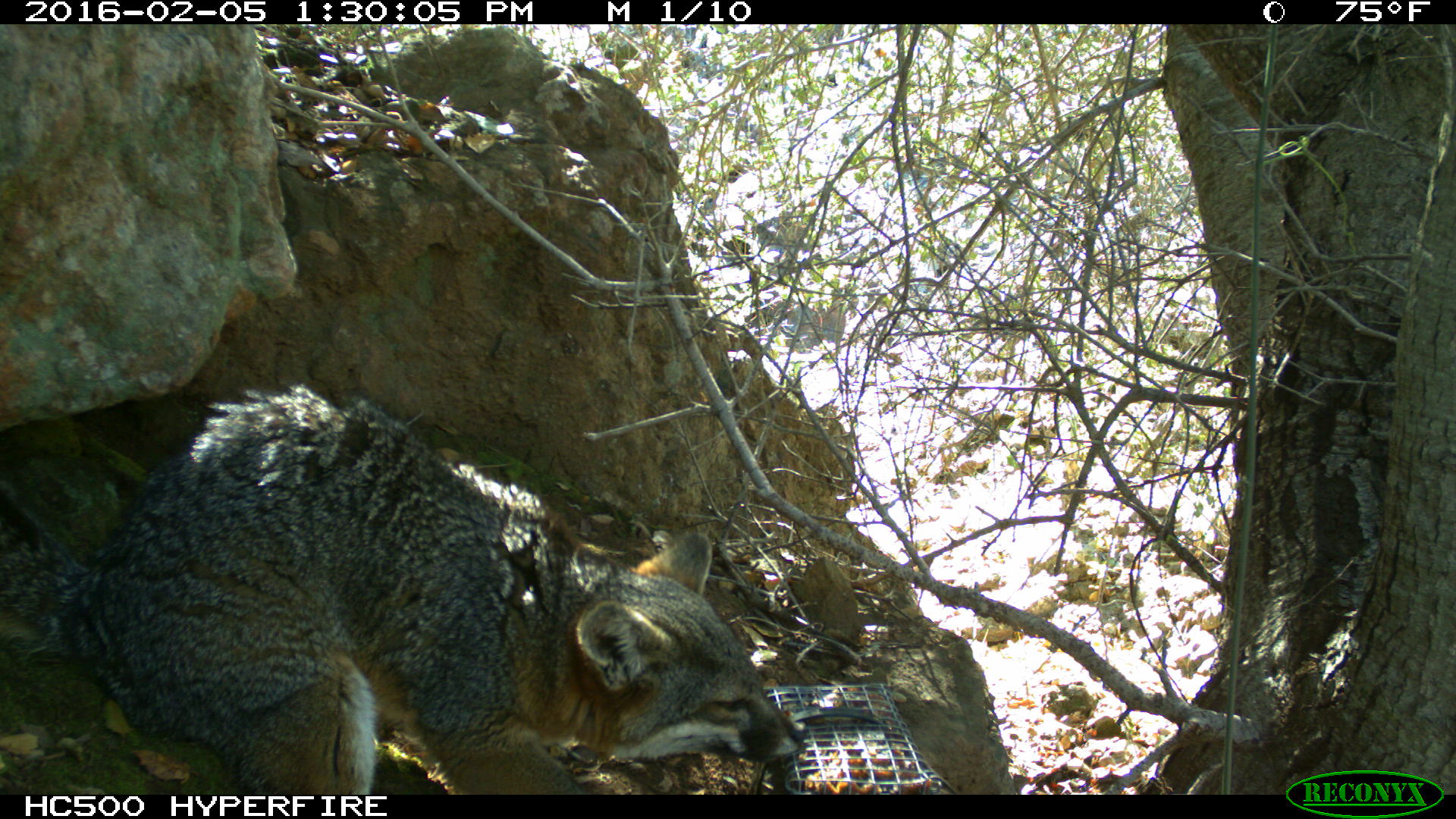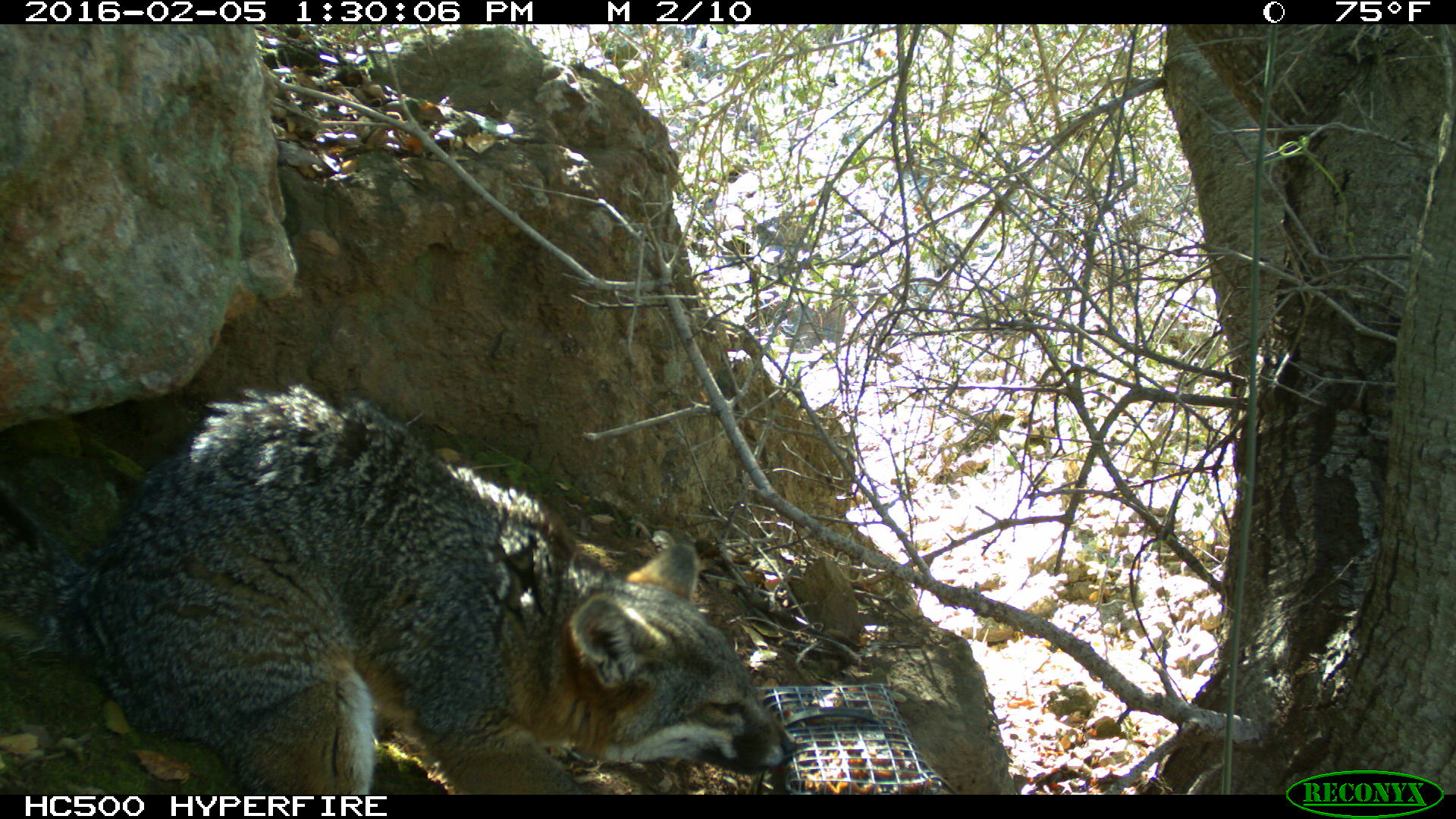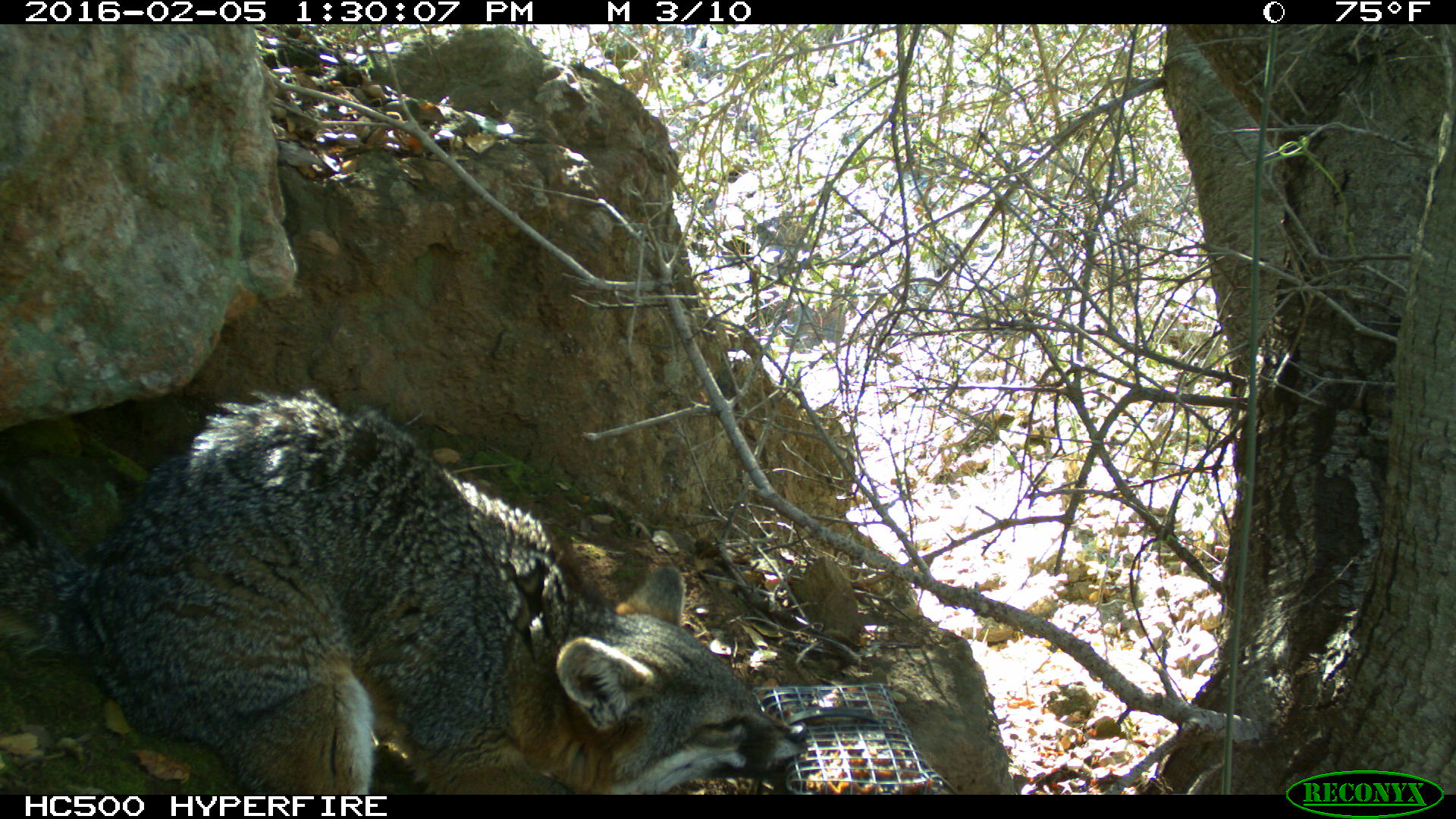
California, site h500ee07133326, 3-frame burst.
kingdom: Animalia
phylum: Chordata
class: Mammalia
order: Carnivora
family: Canidae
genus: Urocyon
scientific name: Urocyon littoralis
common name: island fox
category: fox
Fox (island fox) (Urocyon littoralis).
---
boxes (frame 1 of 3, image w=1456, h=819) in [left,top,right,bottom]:
fox: [0,382,809,794]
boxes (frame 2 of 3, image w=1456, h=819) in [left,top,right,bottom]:
fox: [0,382,797,794]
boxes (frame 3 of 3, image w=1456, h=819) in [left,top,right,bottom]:
fox: [0,382,809,794]